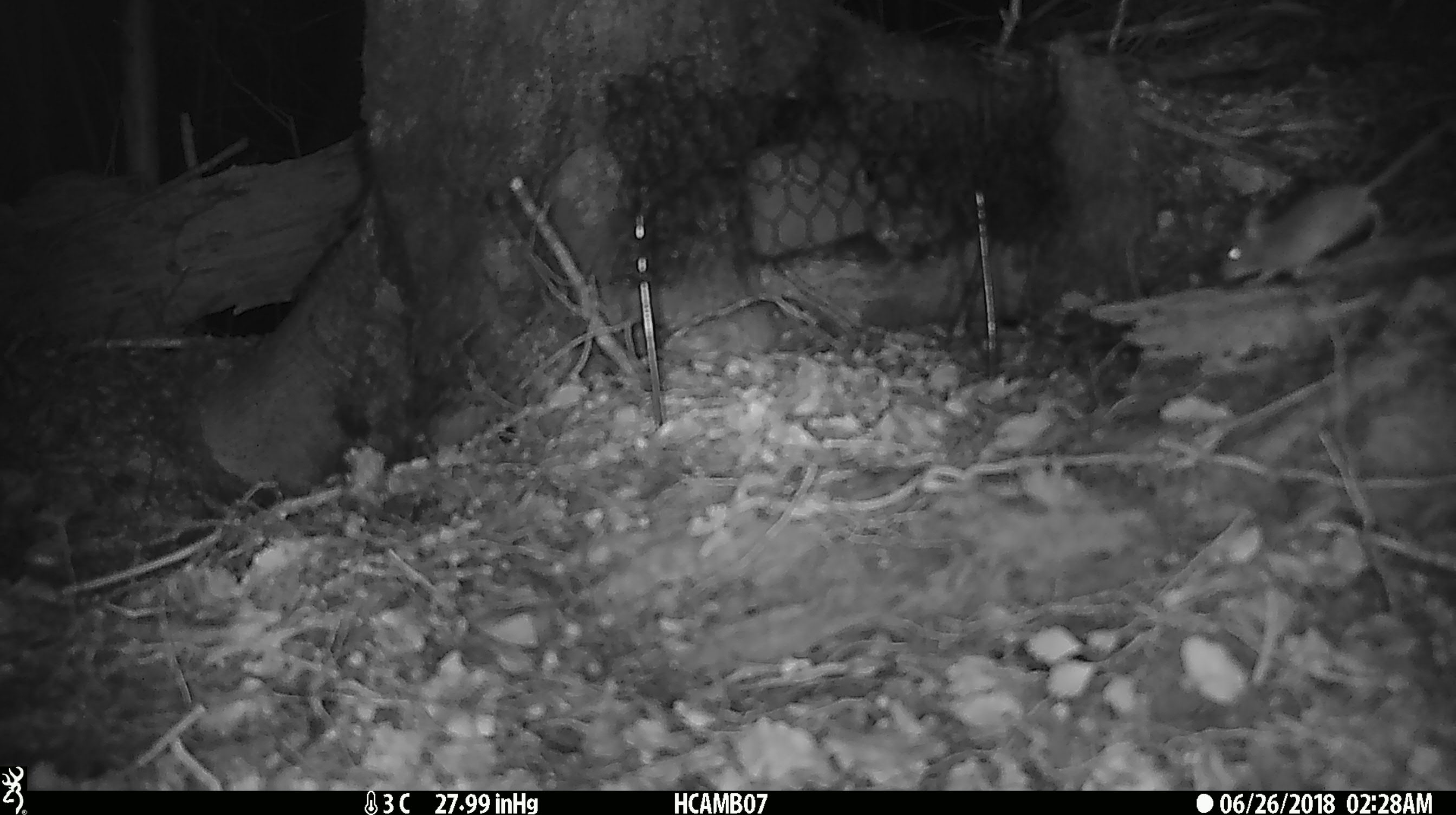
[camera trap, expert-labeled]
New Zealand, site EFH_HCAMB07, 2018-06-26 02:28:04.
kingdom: Animalia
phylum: Chordata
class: Mammalia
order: Rodentia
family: Muridae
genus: Mus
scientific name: Mus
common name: mouse